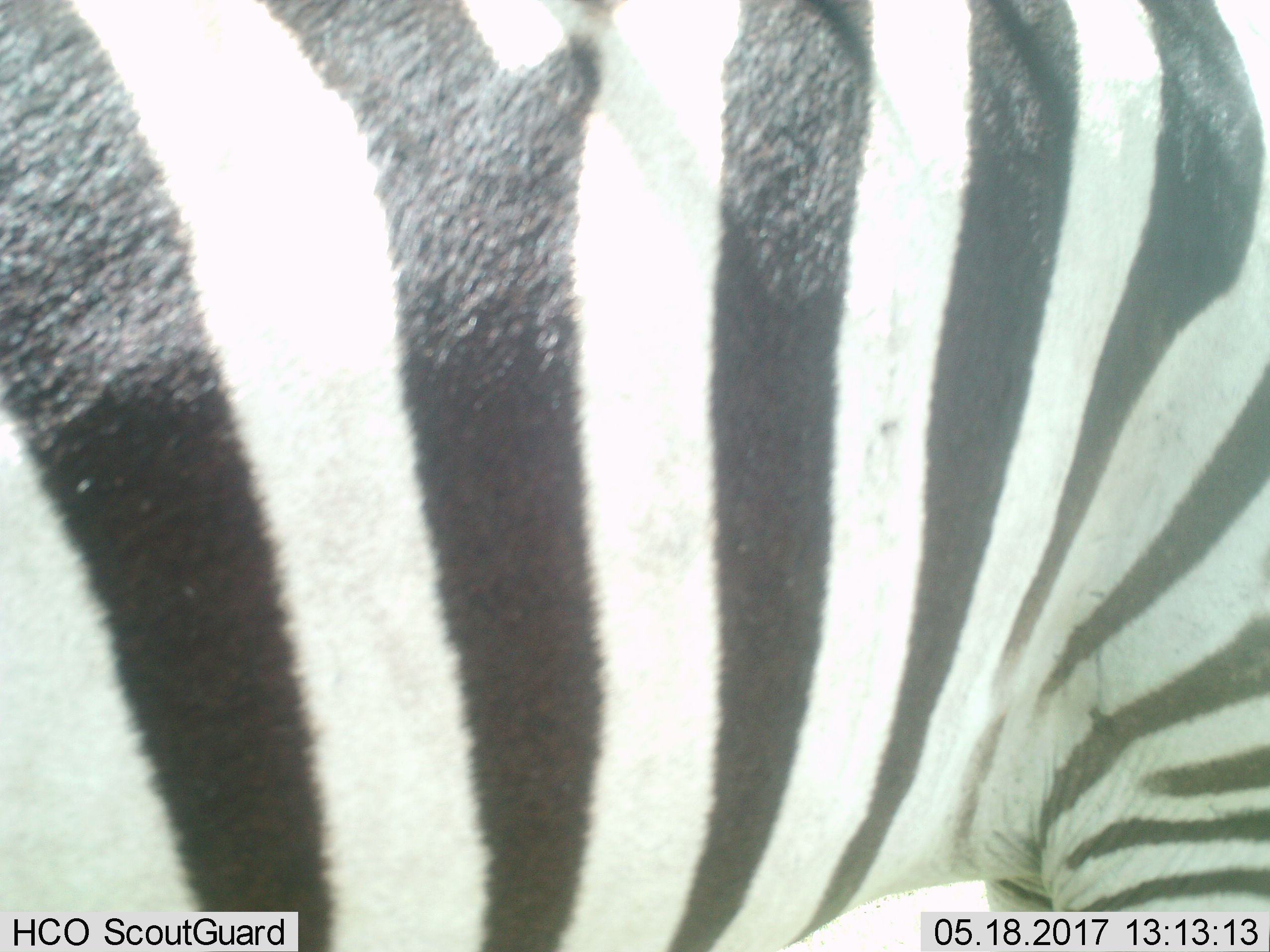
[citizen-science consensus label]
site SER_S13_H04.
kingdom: Animalia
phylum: Chordata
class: Mammalia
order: Perissodactyla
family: Equidae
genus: Equus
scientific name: Equus quagga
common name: plains zebra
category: zebraplains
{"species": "zebraplains (plains zebra) (Equus quagga)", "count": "1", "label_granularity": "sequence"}